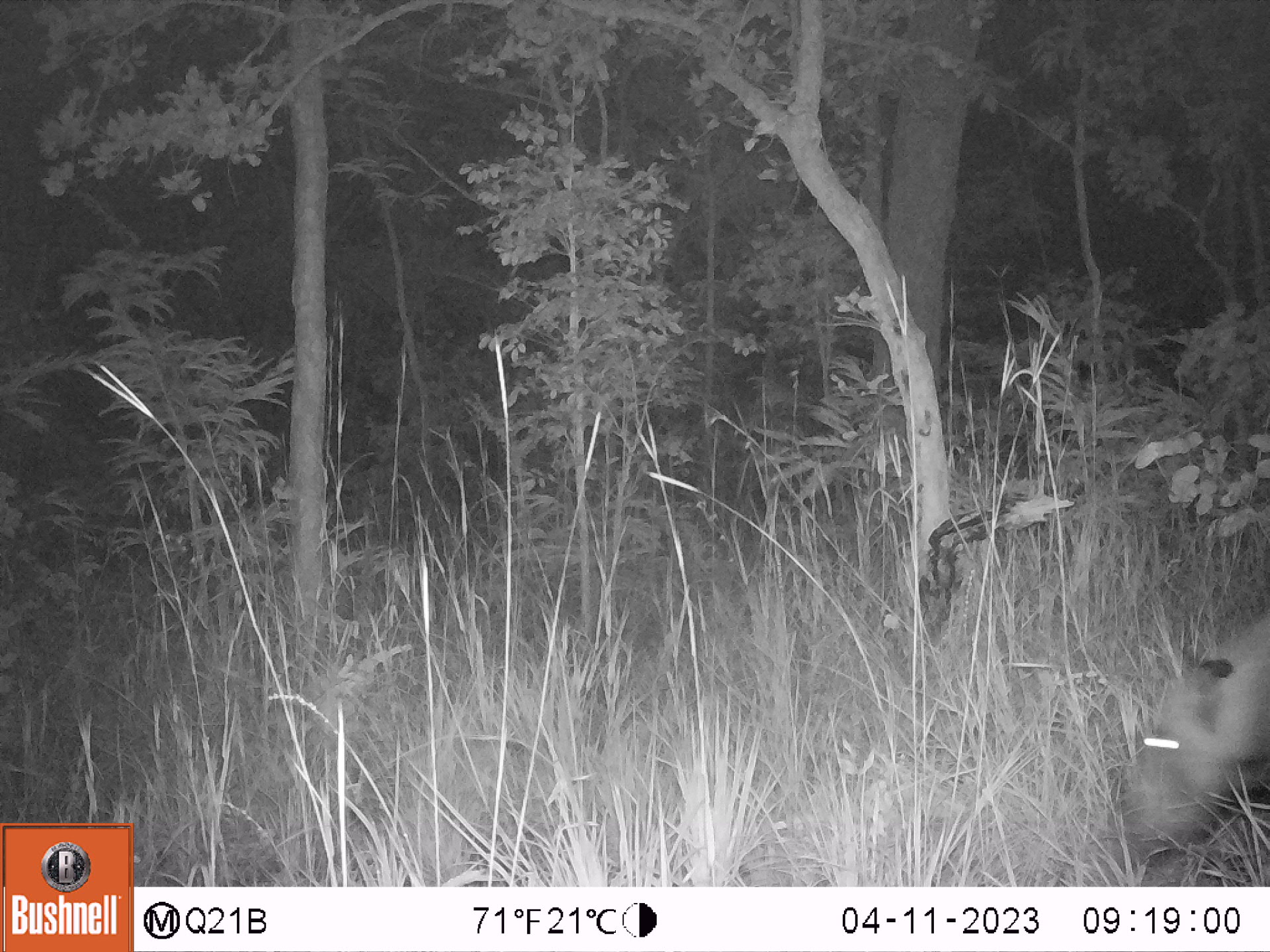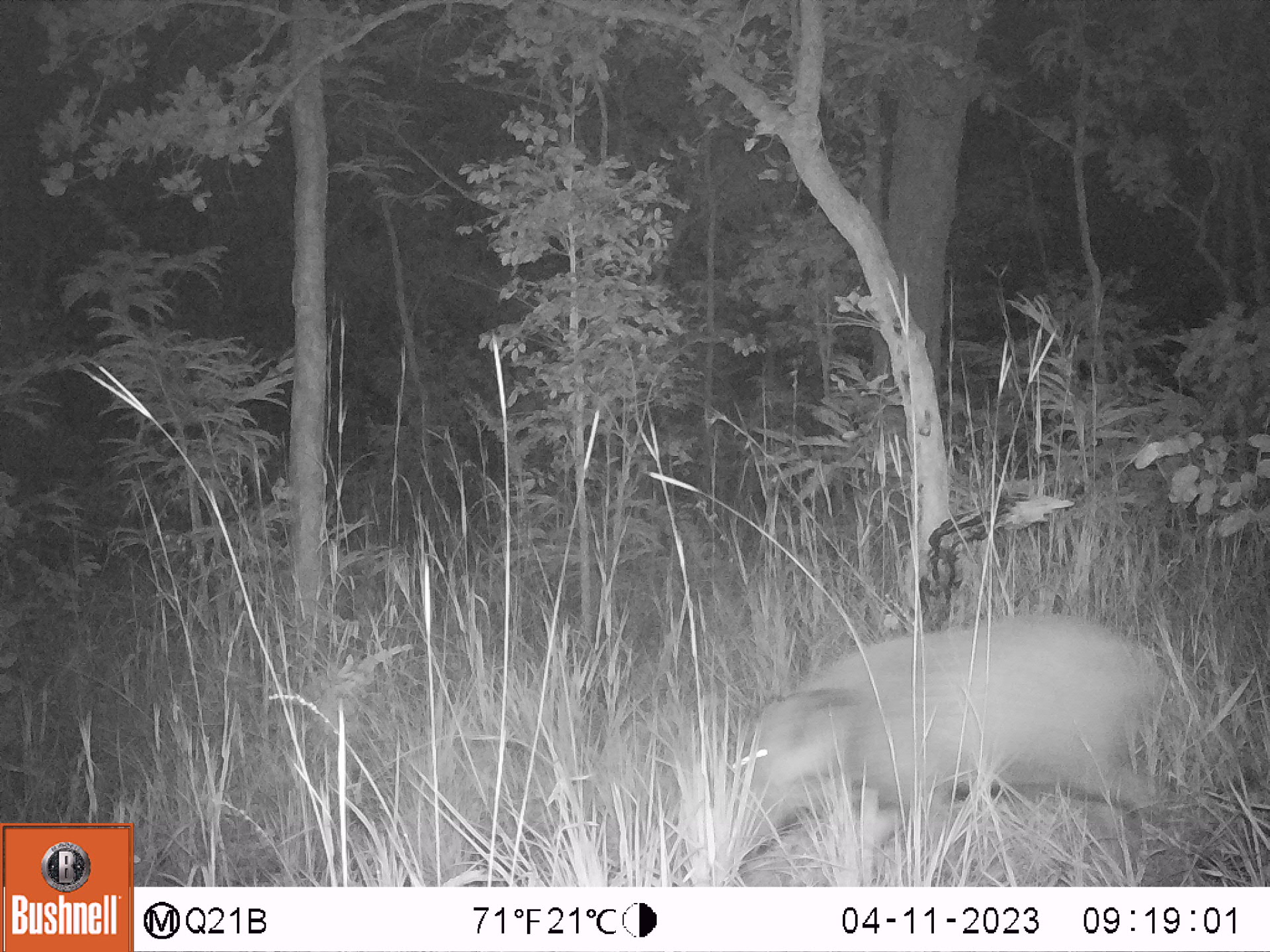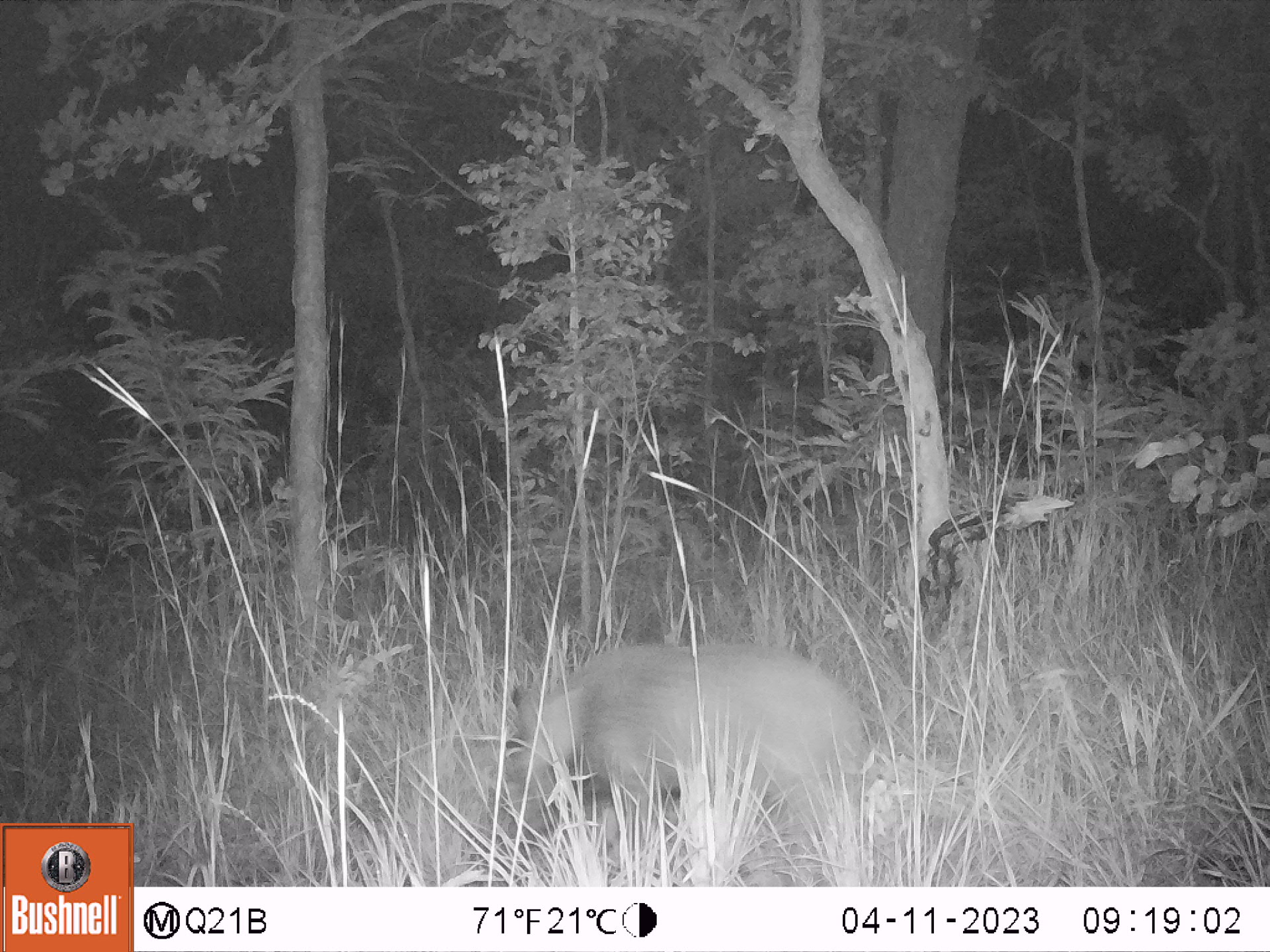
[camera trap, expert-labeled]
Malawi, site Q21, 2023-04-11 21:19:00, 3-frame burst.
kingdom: Animalia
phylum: Chordata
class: Mammalia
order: Artiodactyla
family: Suidae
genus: Potamochoerus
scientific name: Potamochoerus larvatus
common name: bushpig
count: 1